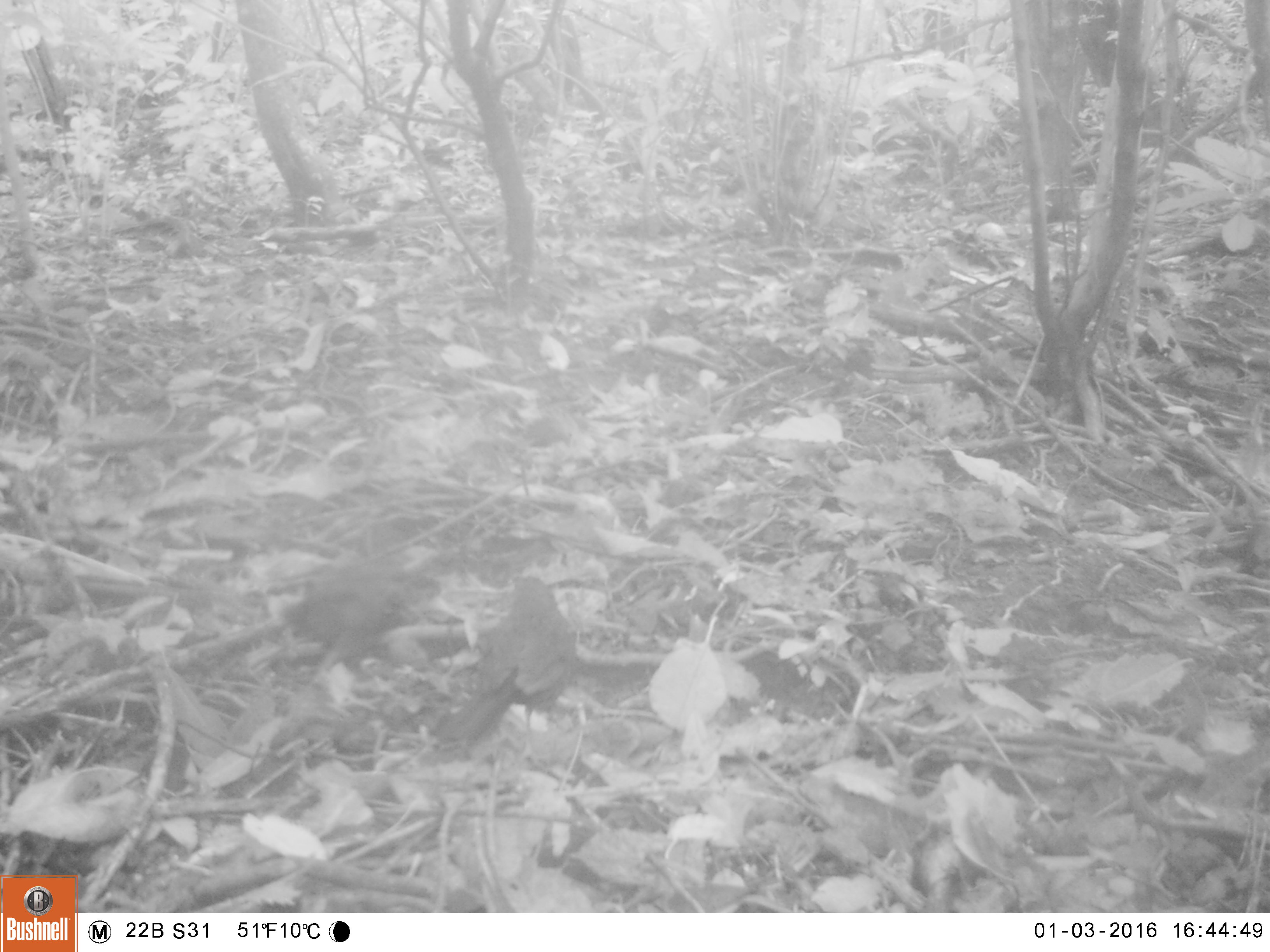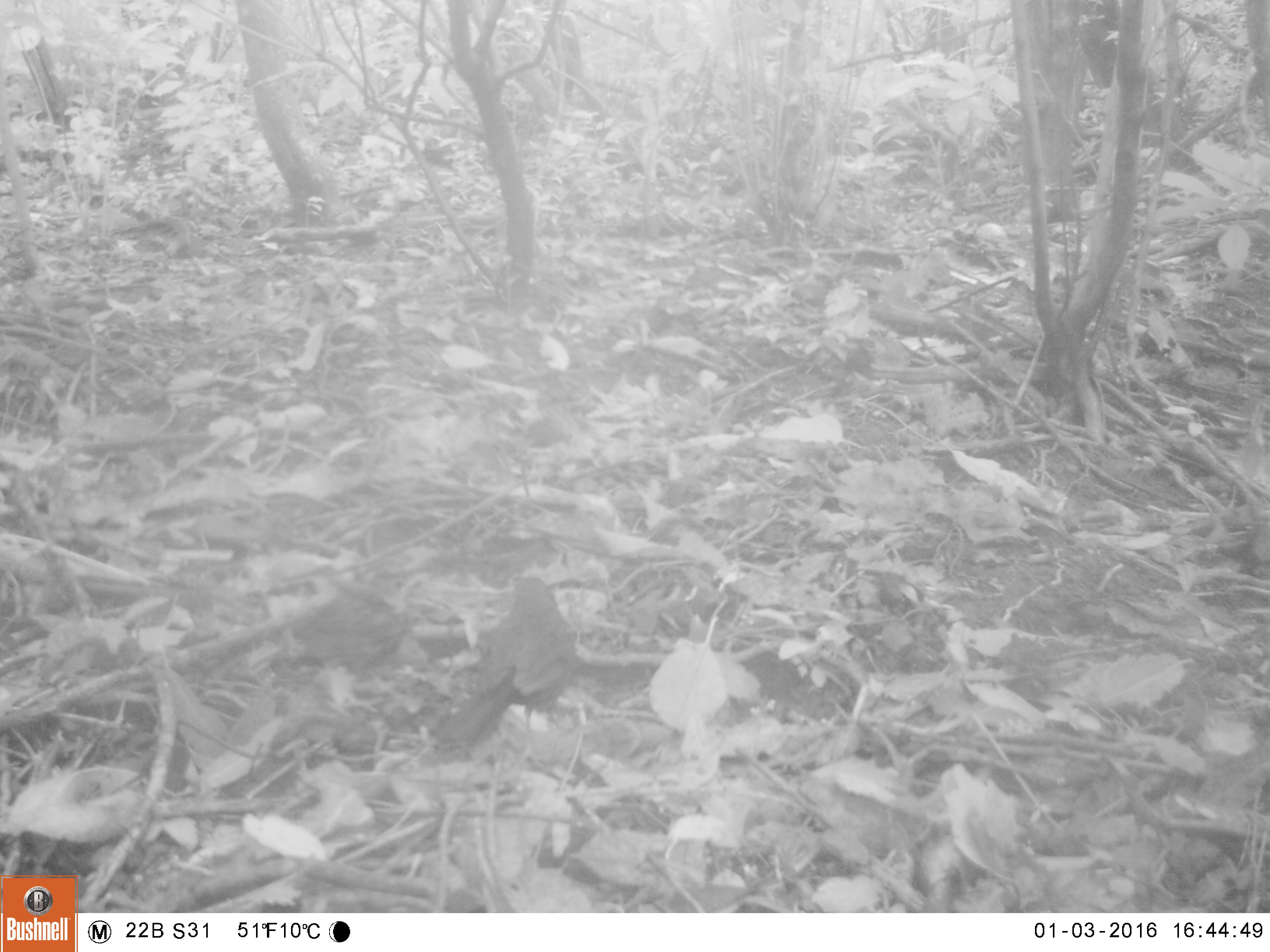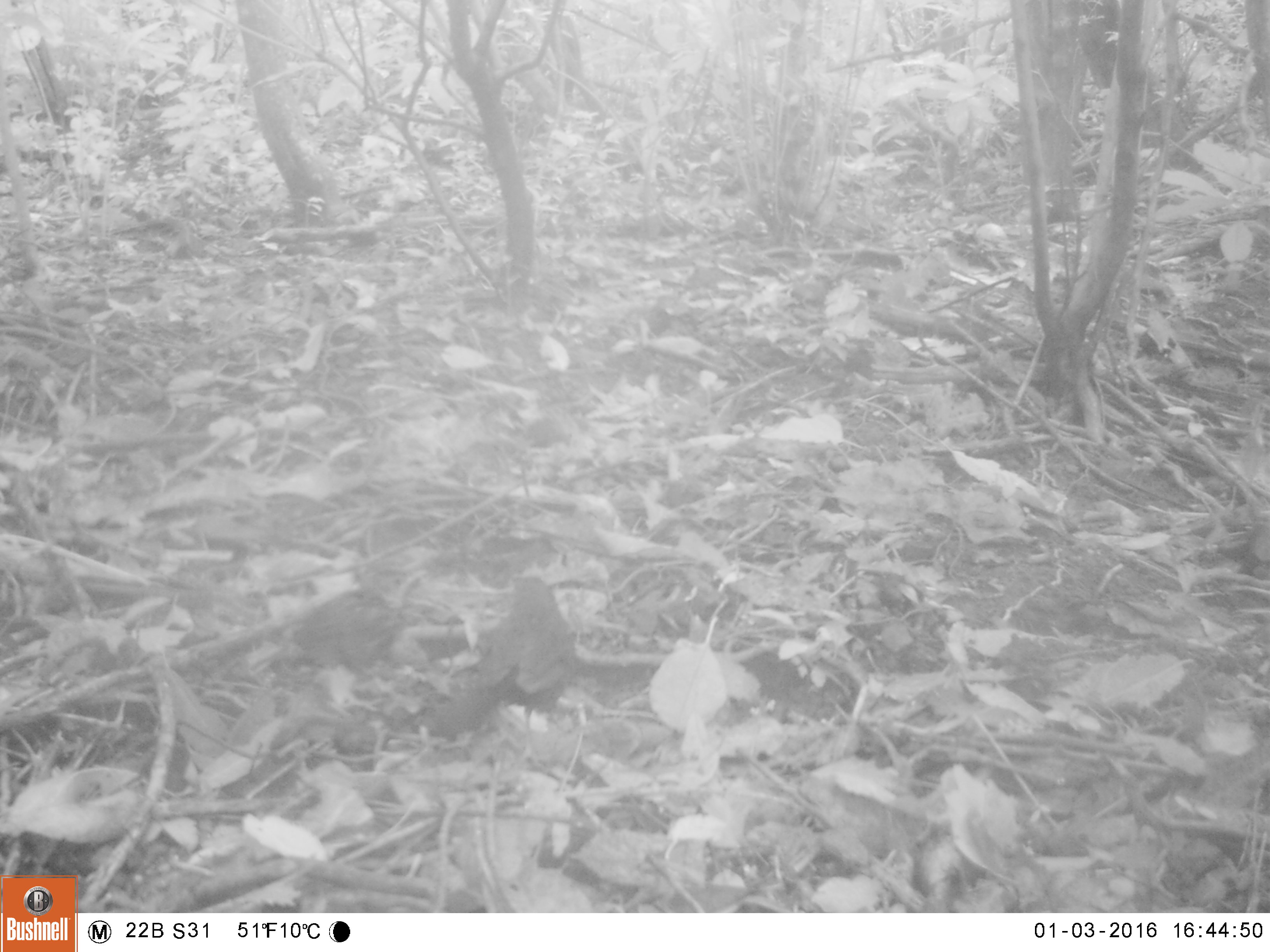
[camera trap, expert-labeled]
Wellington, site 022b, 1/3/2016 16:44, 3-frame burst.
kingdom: Animalia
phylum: Chordata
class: Aves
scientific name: Aves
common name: bird